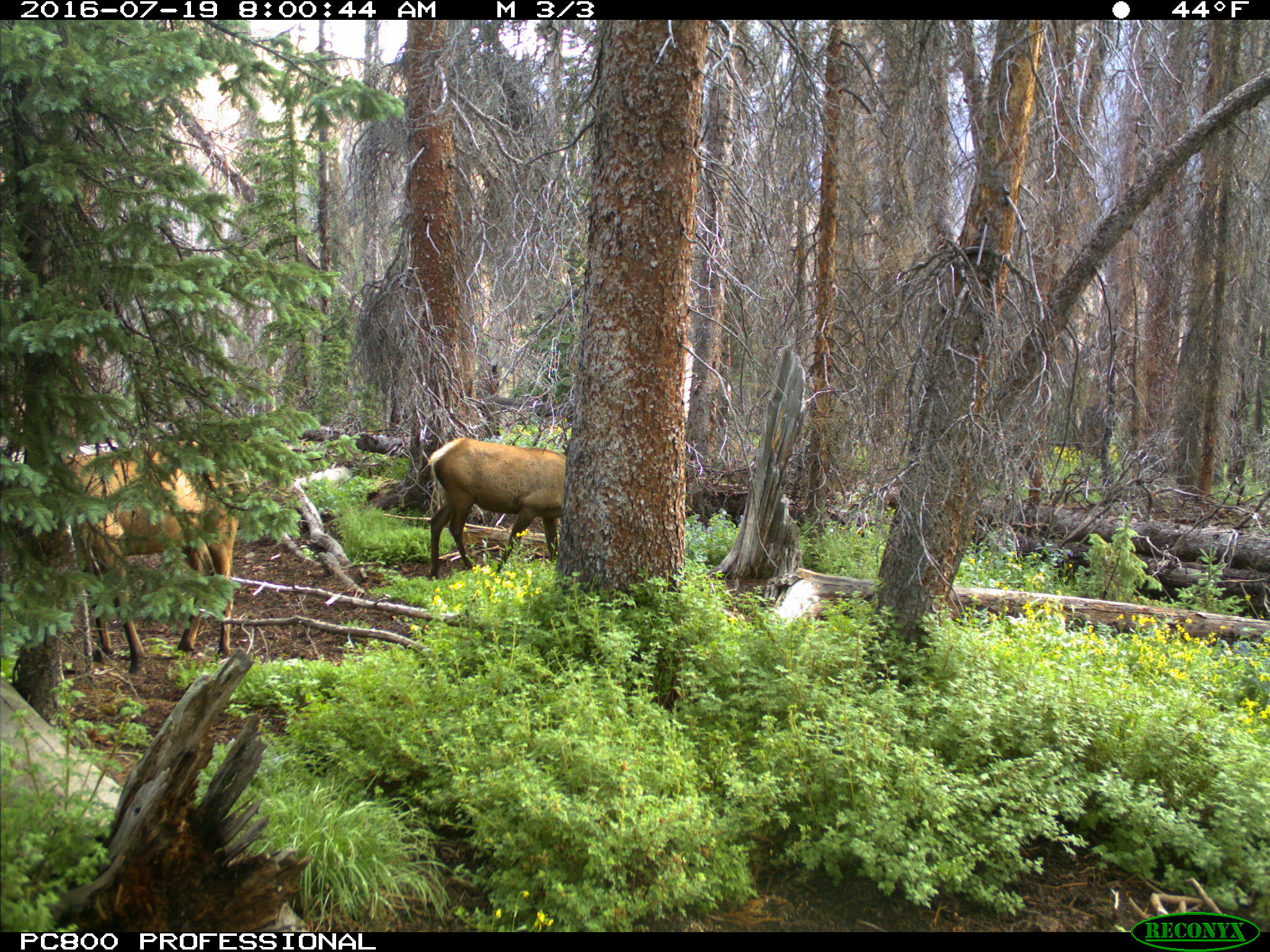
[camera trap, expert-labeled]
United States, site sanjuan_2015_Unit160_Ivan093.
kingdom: Animalia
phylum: Chordata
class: Mammalia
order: Artiodactyla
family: Cervidae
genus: Cervus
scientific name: Cervus elaphus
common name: red deer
Cervus elaphus (red deer).